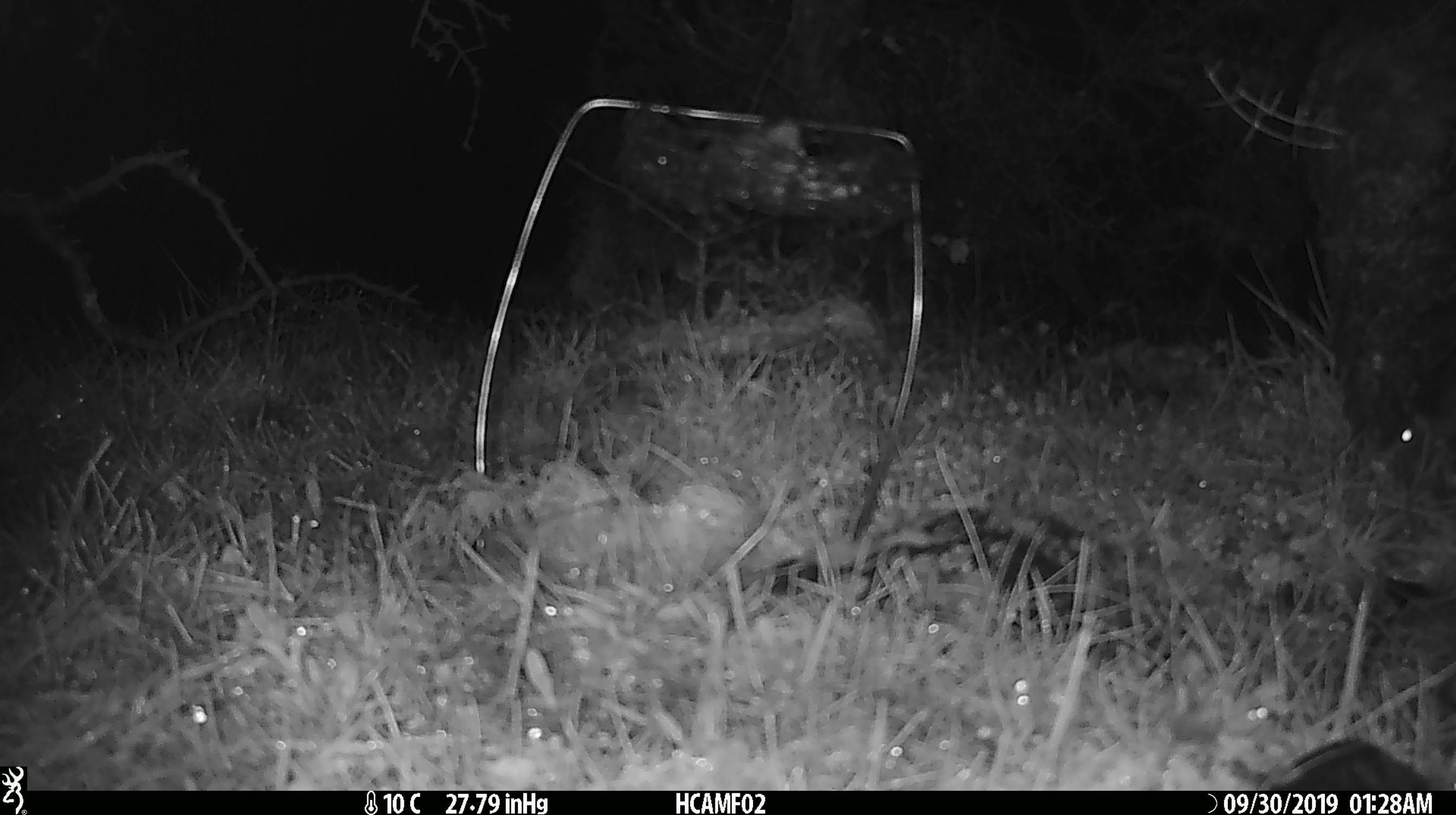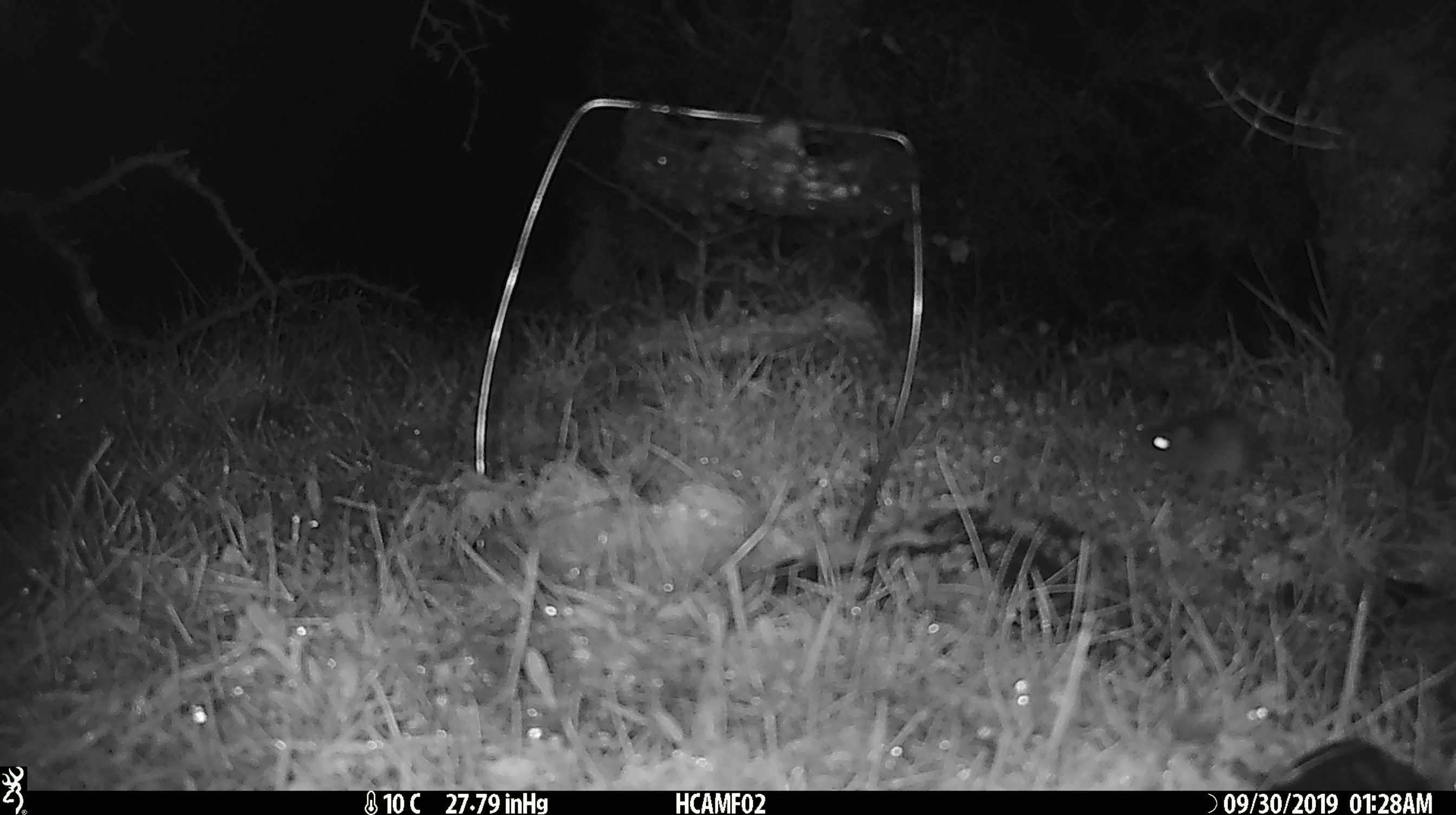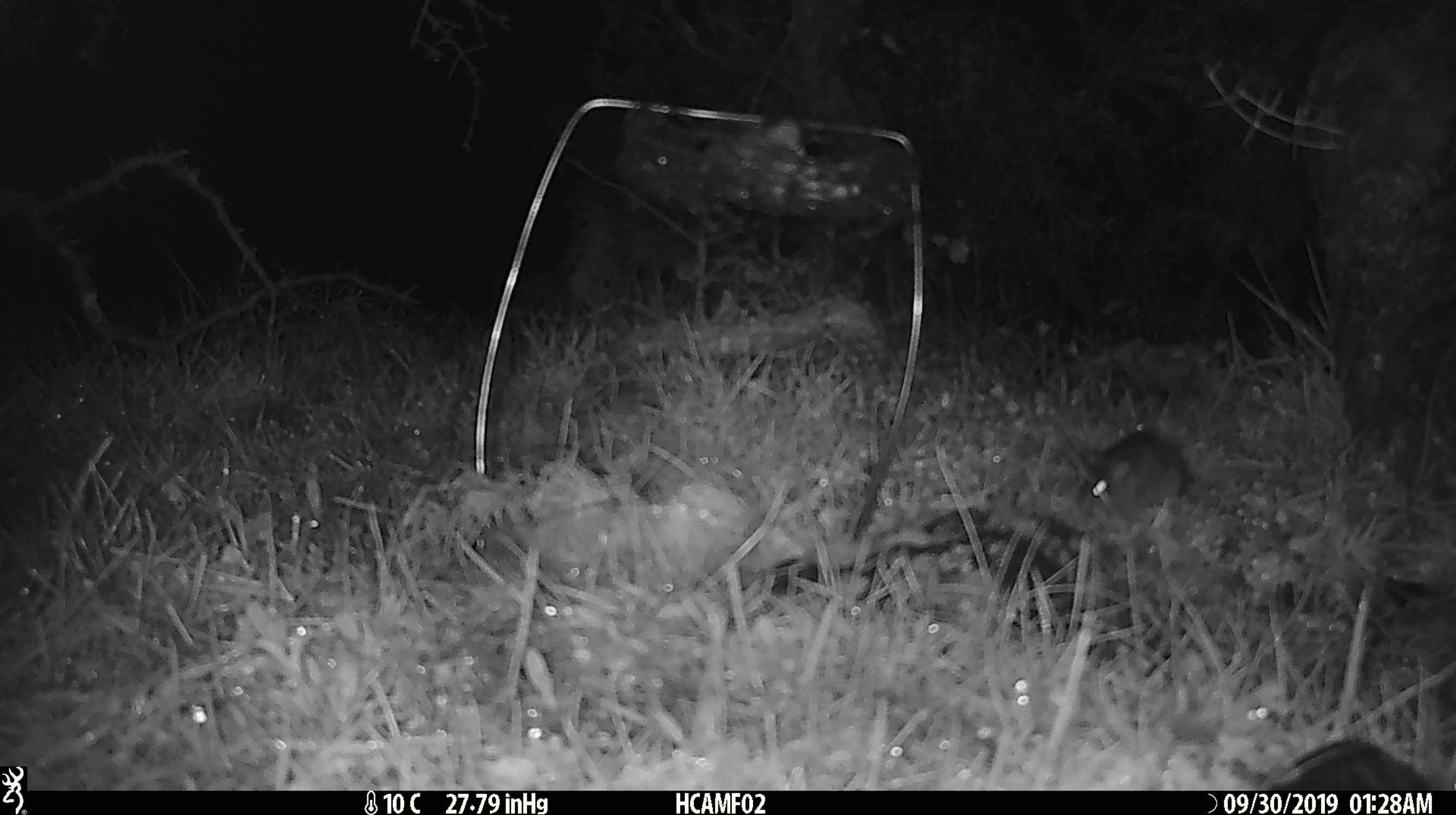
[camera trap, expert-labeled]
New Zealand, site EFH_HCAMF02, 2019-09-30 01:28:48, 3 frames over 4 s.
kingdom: Animalia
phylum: Chordata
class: Mammalia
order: Rodentia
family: Muridae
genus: Mus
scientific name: Mus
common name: mouse